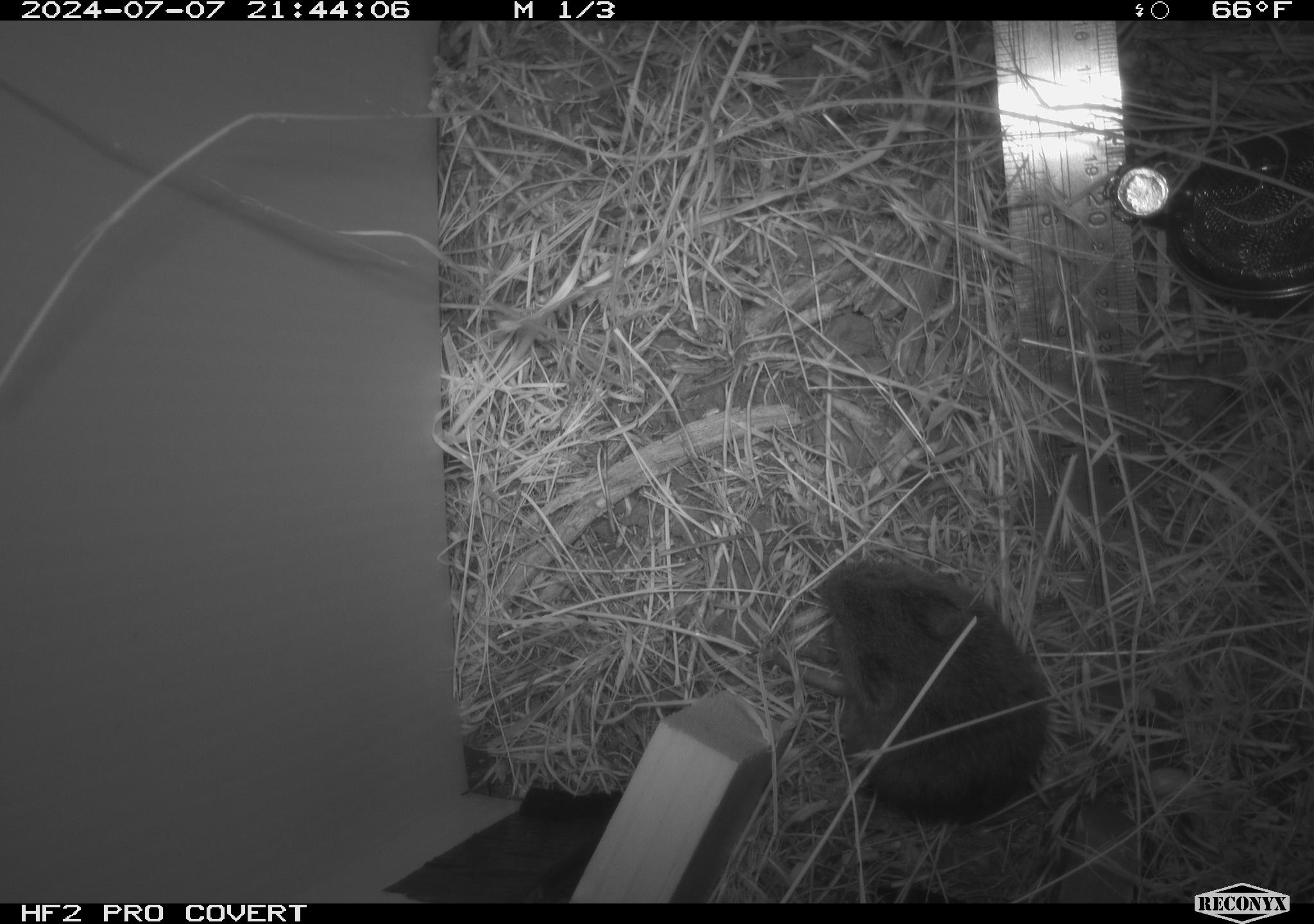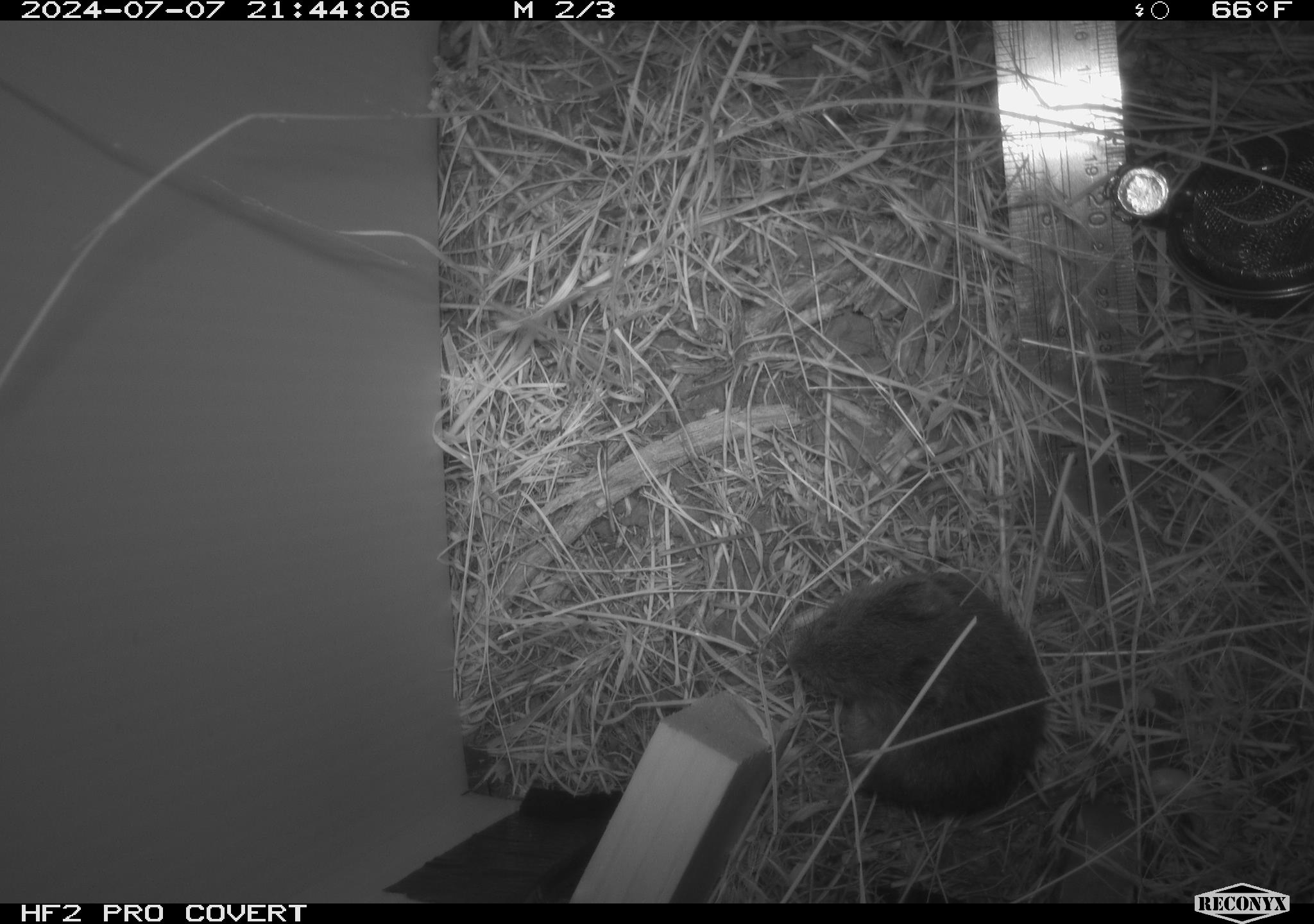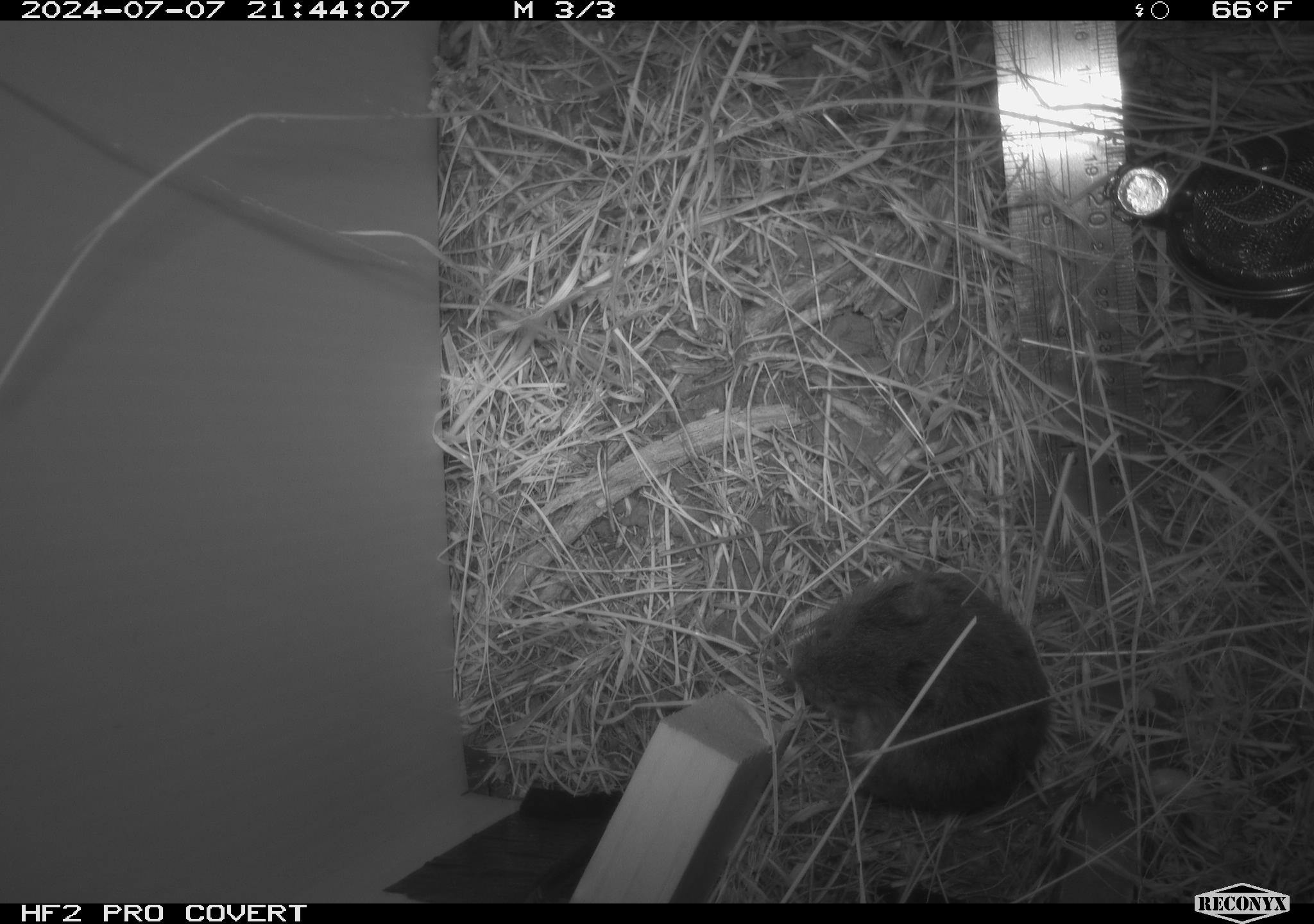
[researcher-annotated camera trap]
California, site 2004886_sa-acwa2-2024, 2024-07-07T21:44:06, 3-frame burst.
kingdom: Animalia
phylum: Chordata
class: Mammalia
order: Rodentia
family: Cricetidae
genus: Microtus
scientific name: Microtus californicus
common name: california vole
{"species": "california vole (Microtus californicus)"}